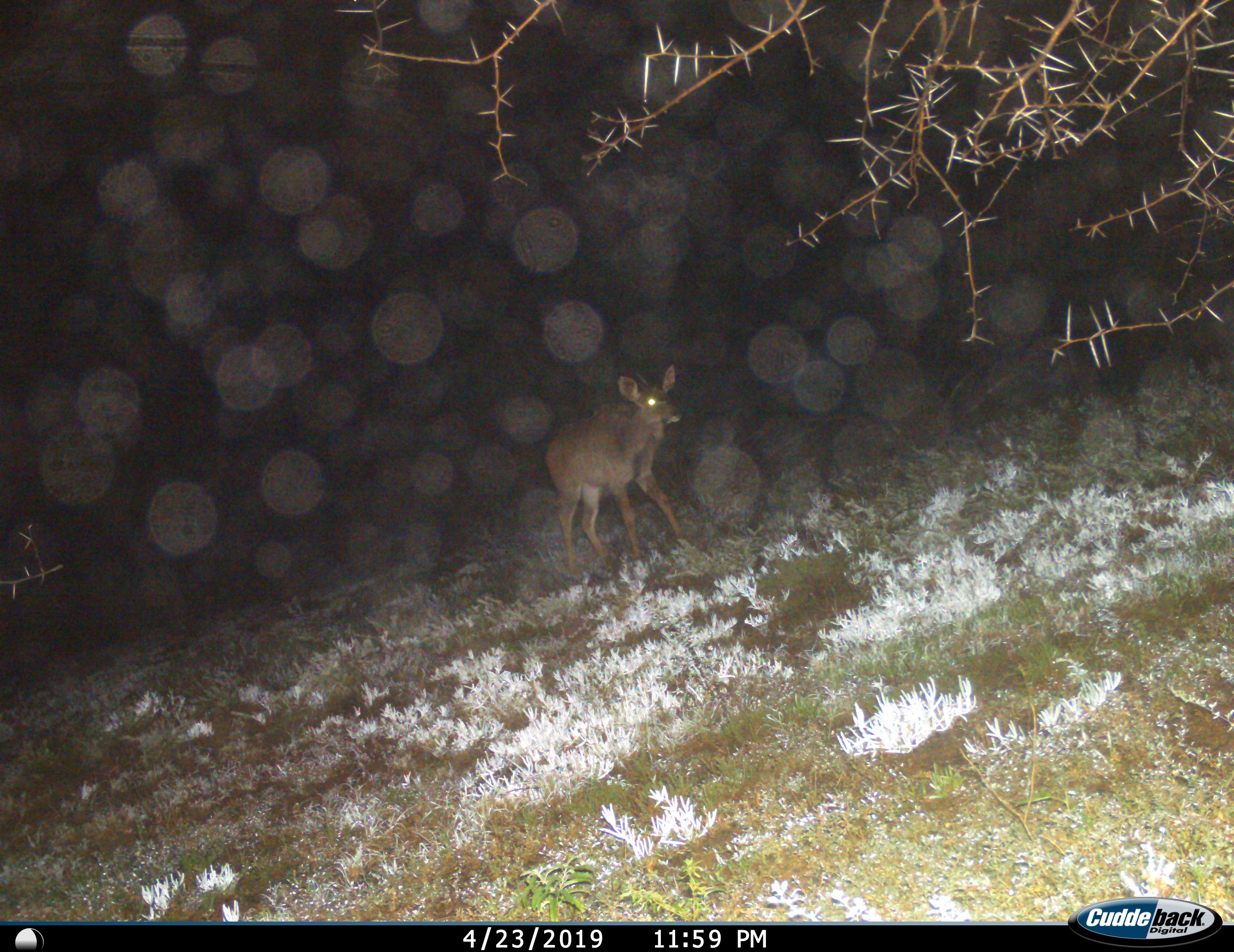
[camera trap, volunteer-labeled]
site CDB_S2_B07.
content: unidentified animal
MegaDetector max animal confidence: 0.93